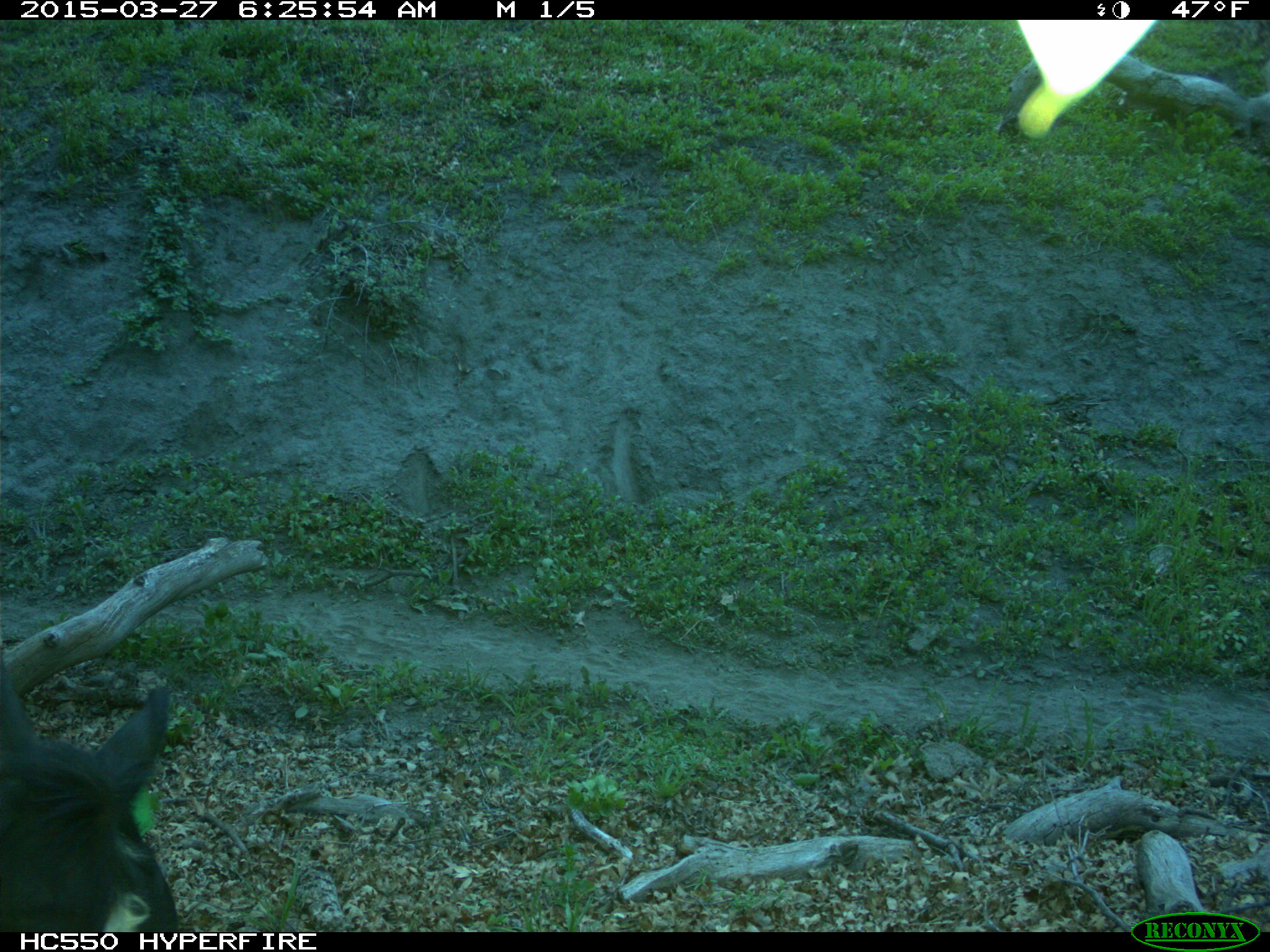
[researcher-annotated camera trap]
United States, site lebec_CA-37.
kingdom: Animalia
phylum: Chordata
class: Mammalia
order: Artiodactyla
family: Bovidae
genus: Bos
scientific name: Bos taurus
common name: domestic cow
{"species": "Bos taurus (domestic cow)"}